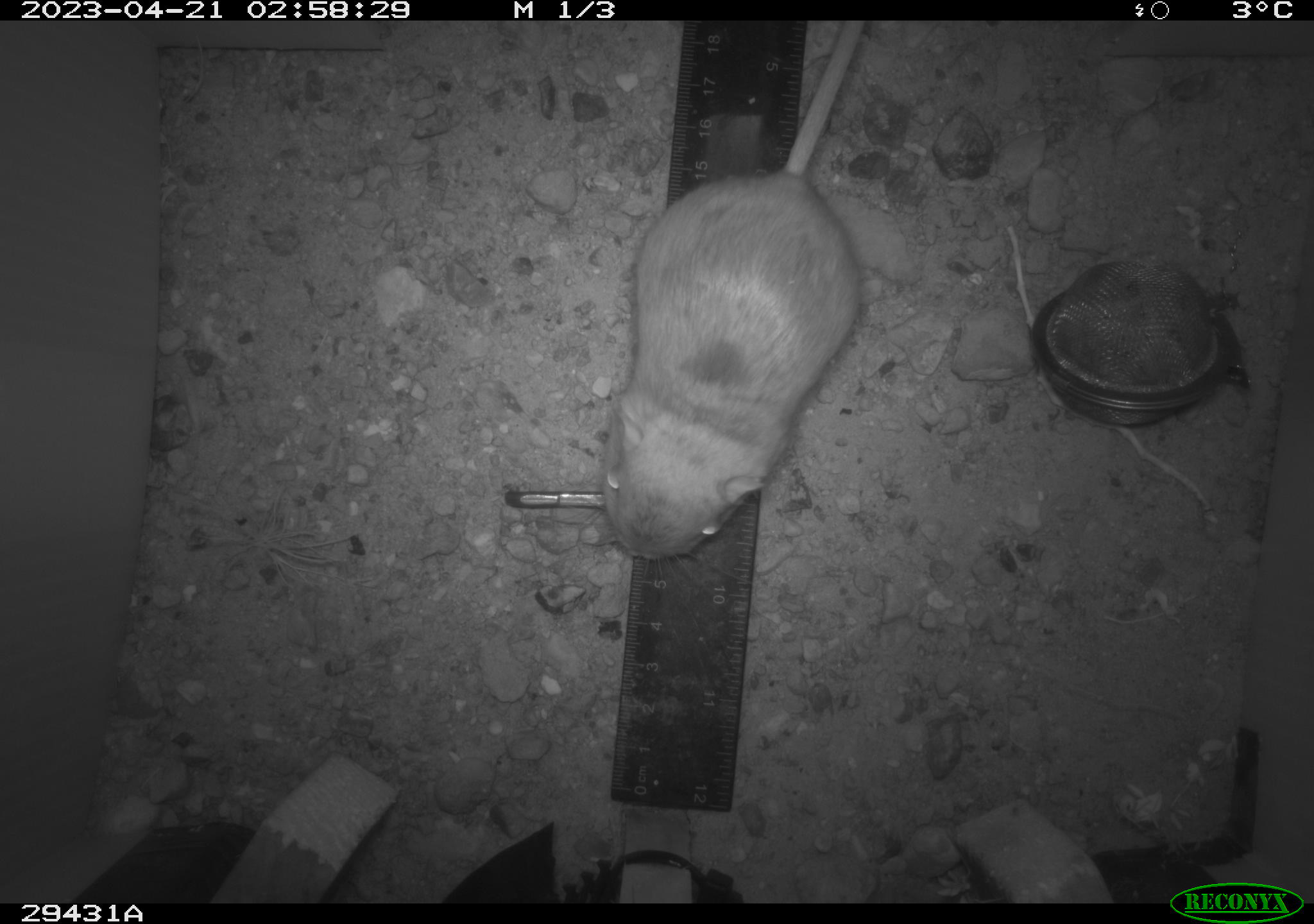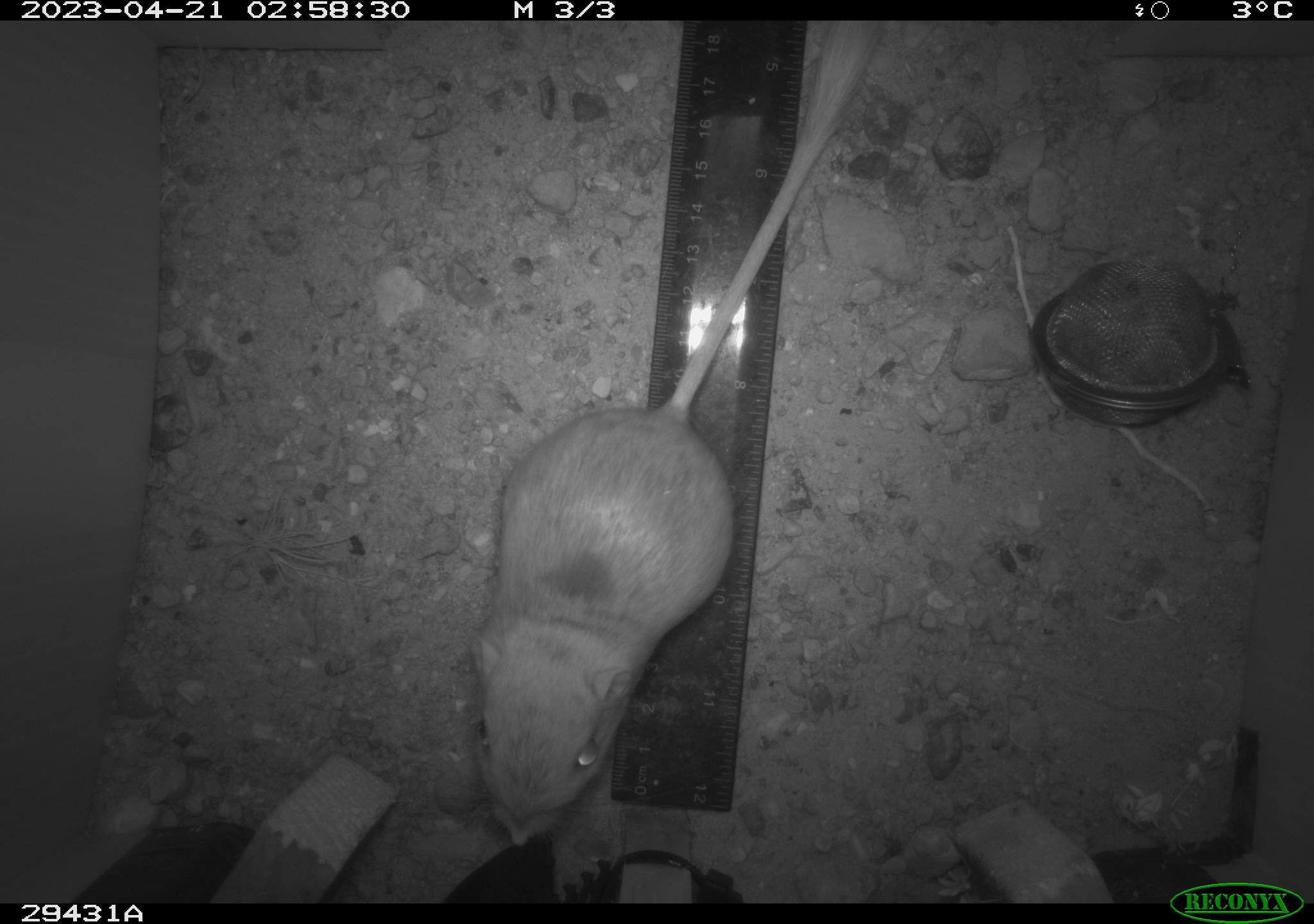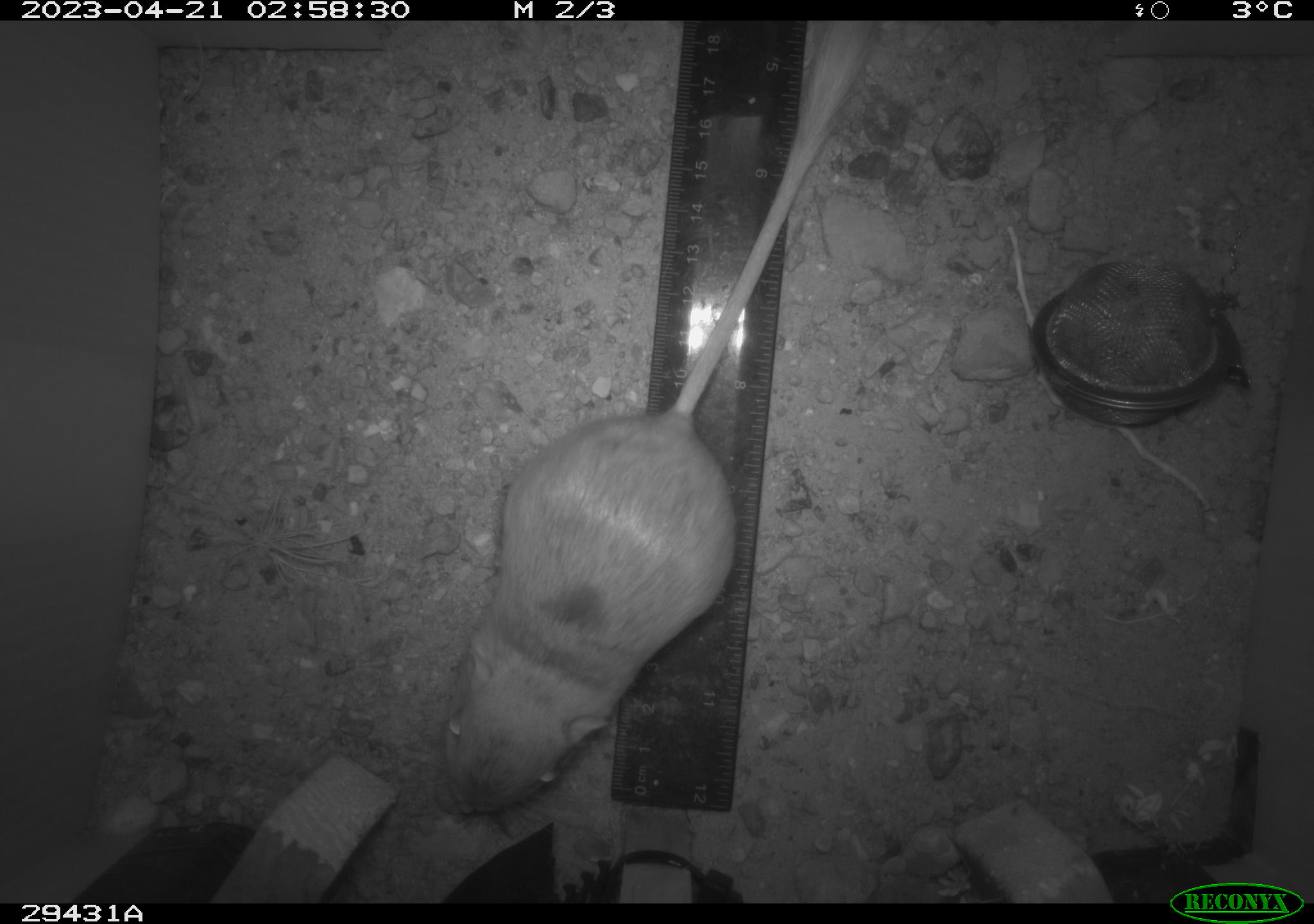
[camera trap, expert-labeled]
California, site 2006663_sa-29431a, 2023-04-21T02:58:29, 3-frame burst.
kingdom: Animalia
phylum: Chordata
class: Mammalia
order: Rodentia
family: Heteromyidae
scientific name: Heteromyidae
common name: kangaroo rats and pocket mice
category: heteromyidae family